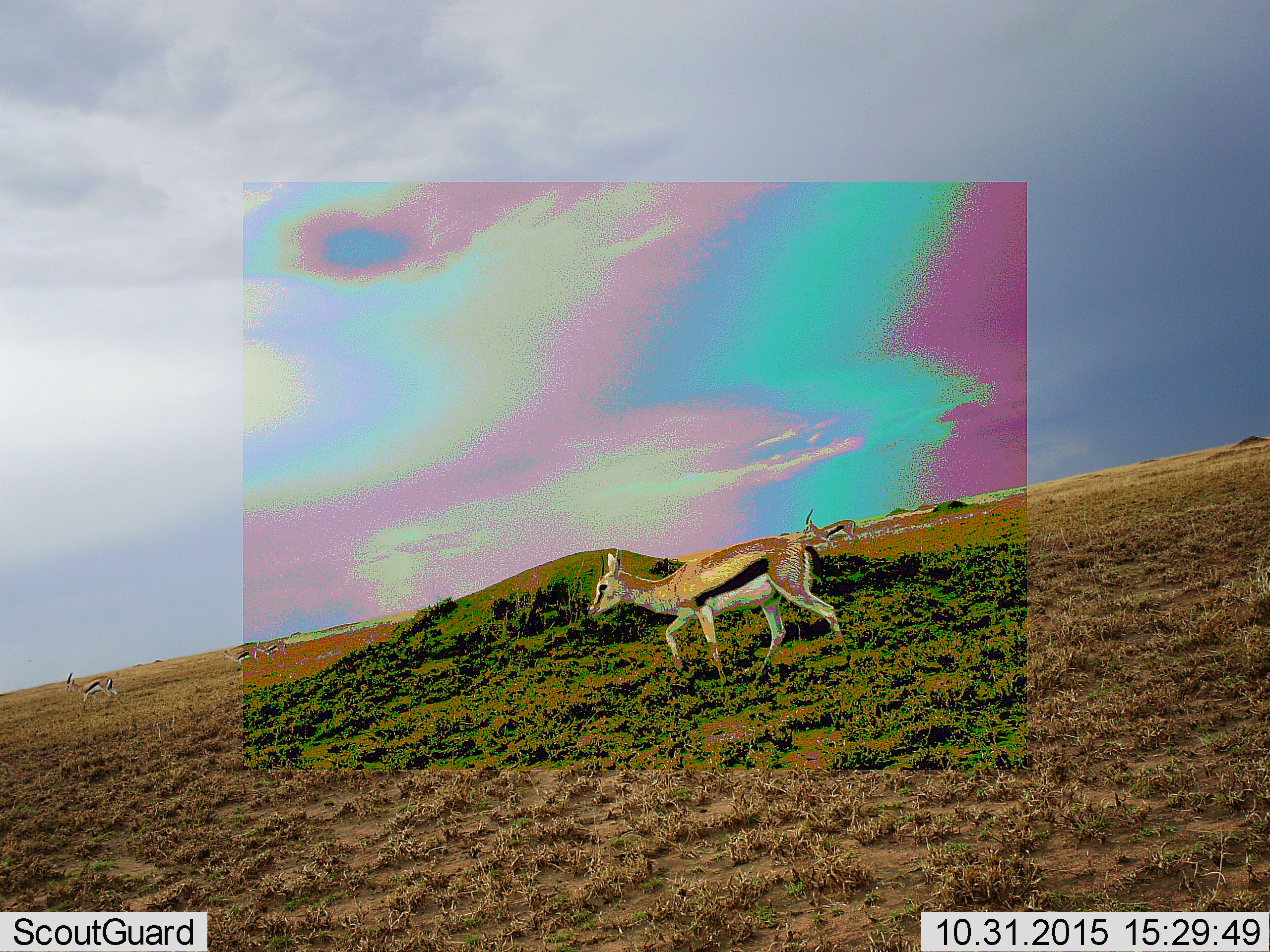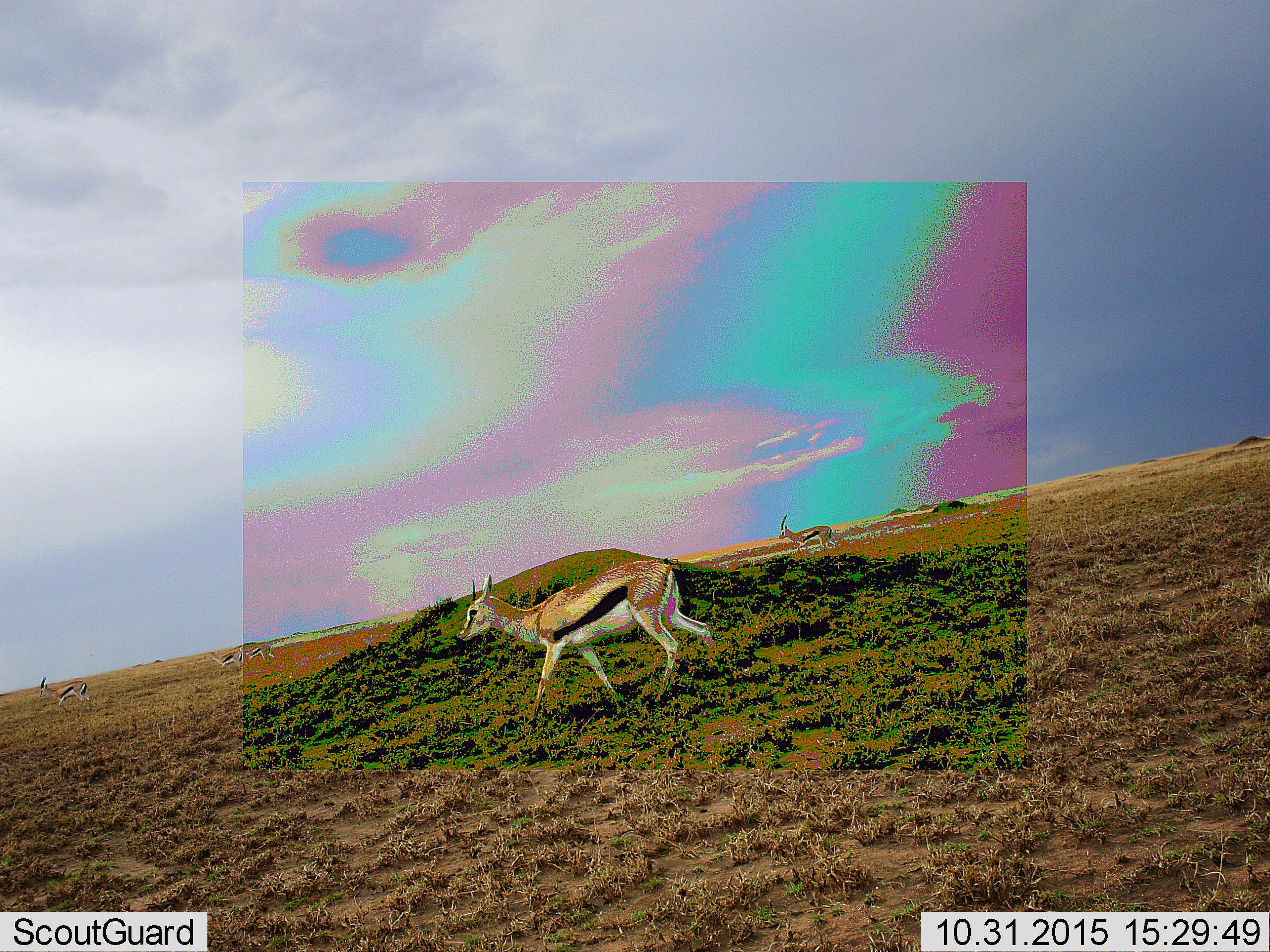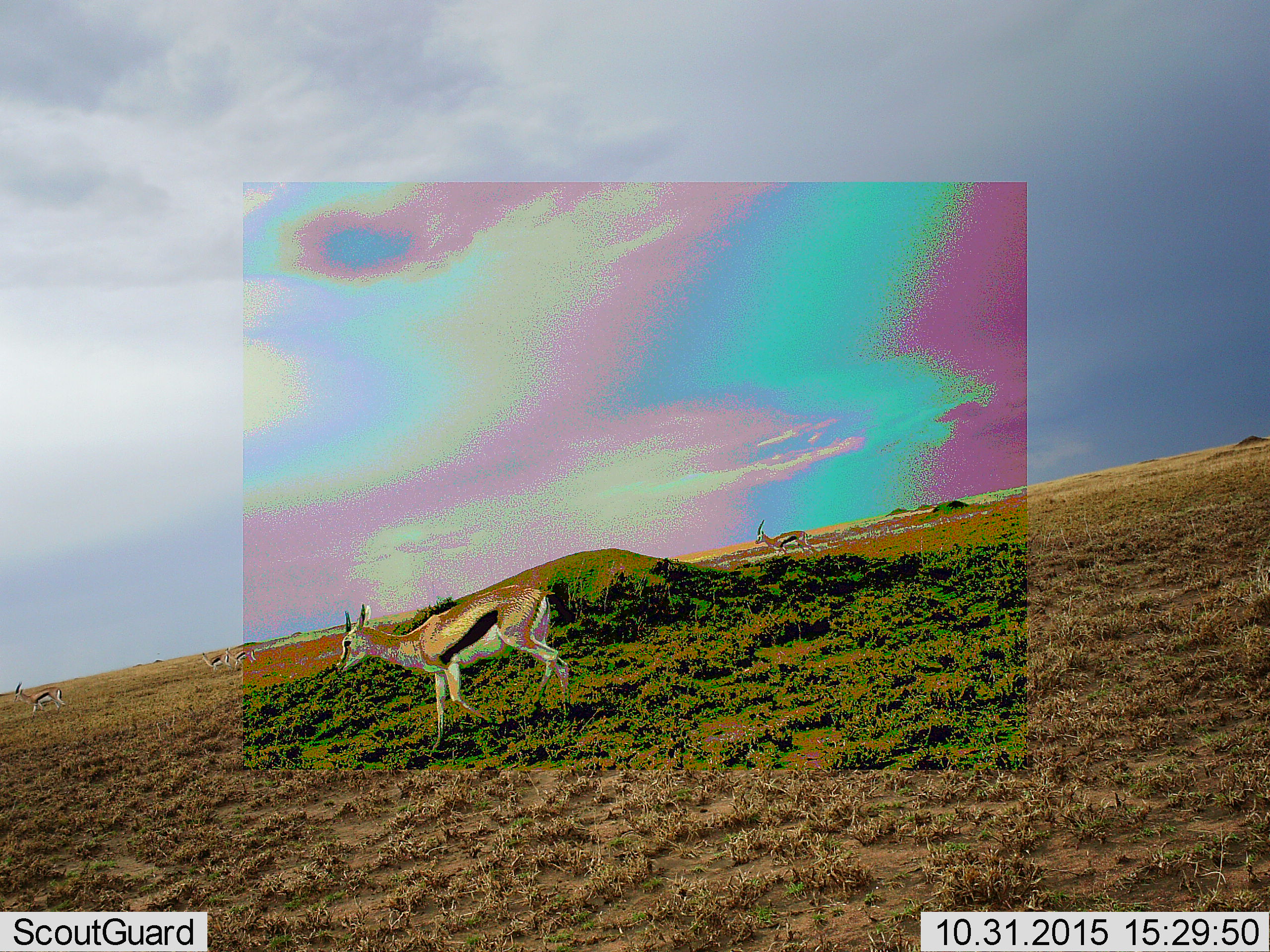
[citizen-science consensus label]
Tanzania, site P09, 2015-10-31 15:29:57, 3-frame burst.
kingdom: Animalia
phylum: Chordata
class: Mammalia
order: Artiodactyla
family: Bovidae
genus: Eudorcas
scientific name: Eudorcas thomsonii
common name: thomson's gazelle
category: gazellethomsons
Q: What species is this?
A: Gazellethomsons (thomson's gazelle) (Eudorcas thomsonii).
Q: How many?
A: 5.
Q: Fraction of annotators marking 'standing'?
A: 0%.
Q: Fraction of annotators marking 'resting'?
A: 0%.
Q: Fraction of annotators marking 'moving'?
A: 100%.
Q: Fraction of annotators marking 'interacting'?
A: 0%.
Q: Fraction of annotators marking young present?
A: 0%.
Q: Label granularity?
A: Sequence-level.